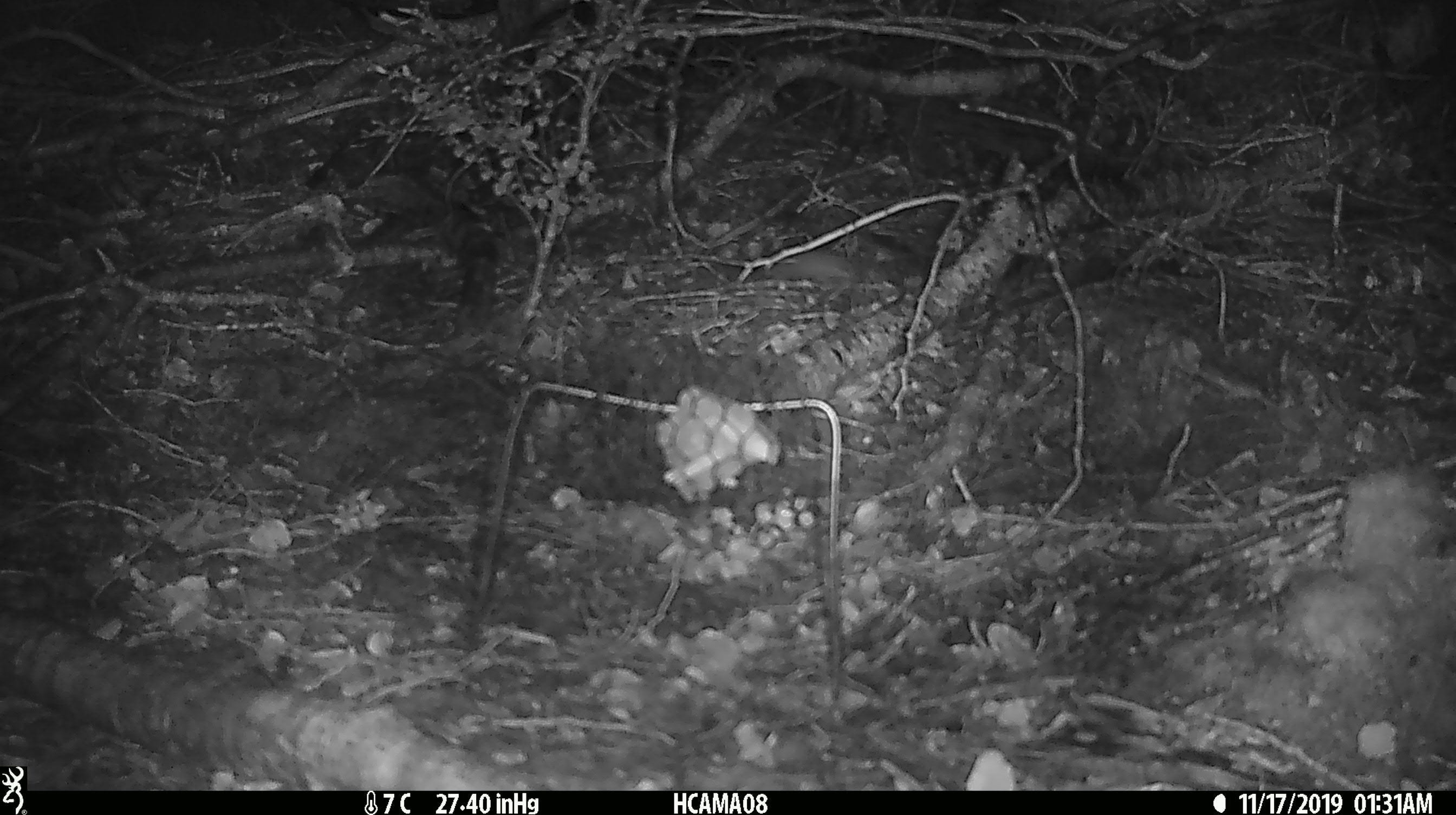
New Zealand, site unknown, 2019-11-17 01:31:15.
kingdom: Animalia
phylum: Chordata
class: Mammalia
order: Rodentia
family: Muridae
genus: Mus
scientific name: Mus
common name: mouse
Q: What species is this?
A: Mouse (Mus).